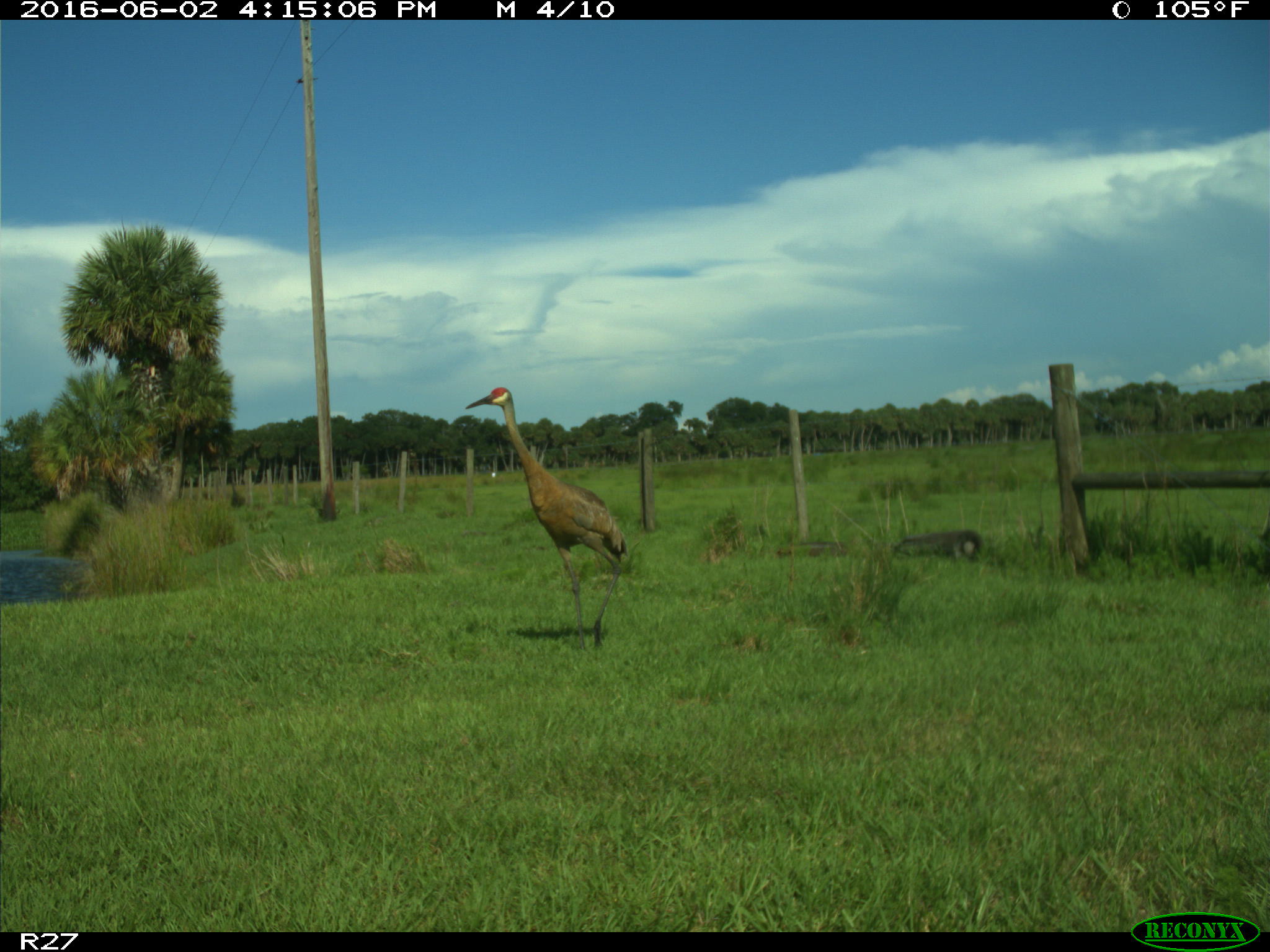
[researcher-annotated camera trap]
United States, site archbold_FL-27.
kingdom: Animalia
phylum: Chordata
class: Aves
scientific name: Aves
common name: birds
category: unidentified bird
Unidentified bird (birds) (Aves).